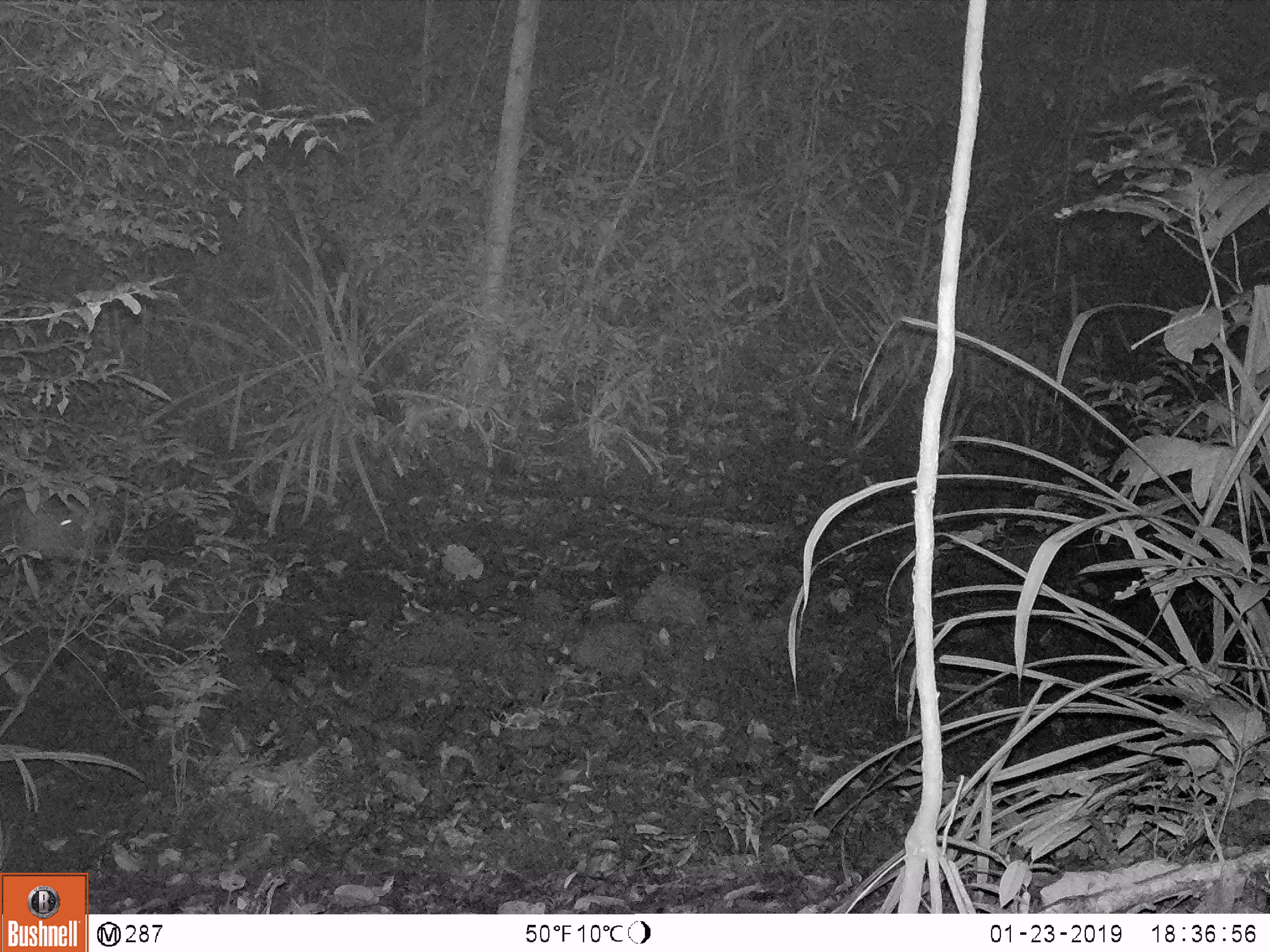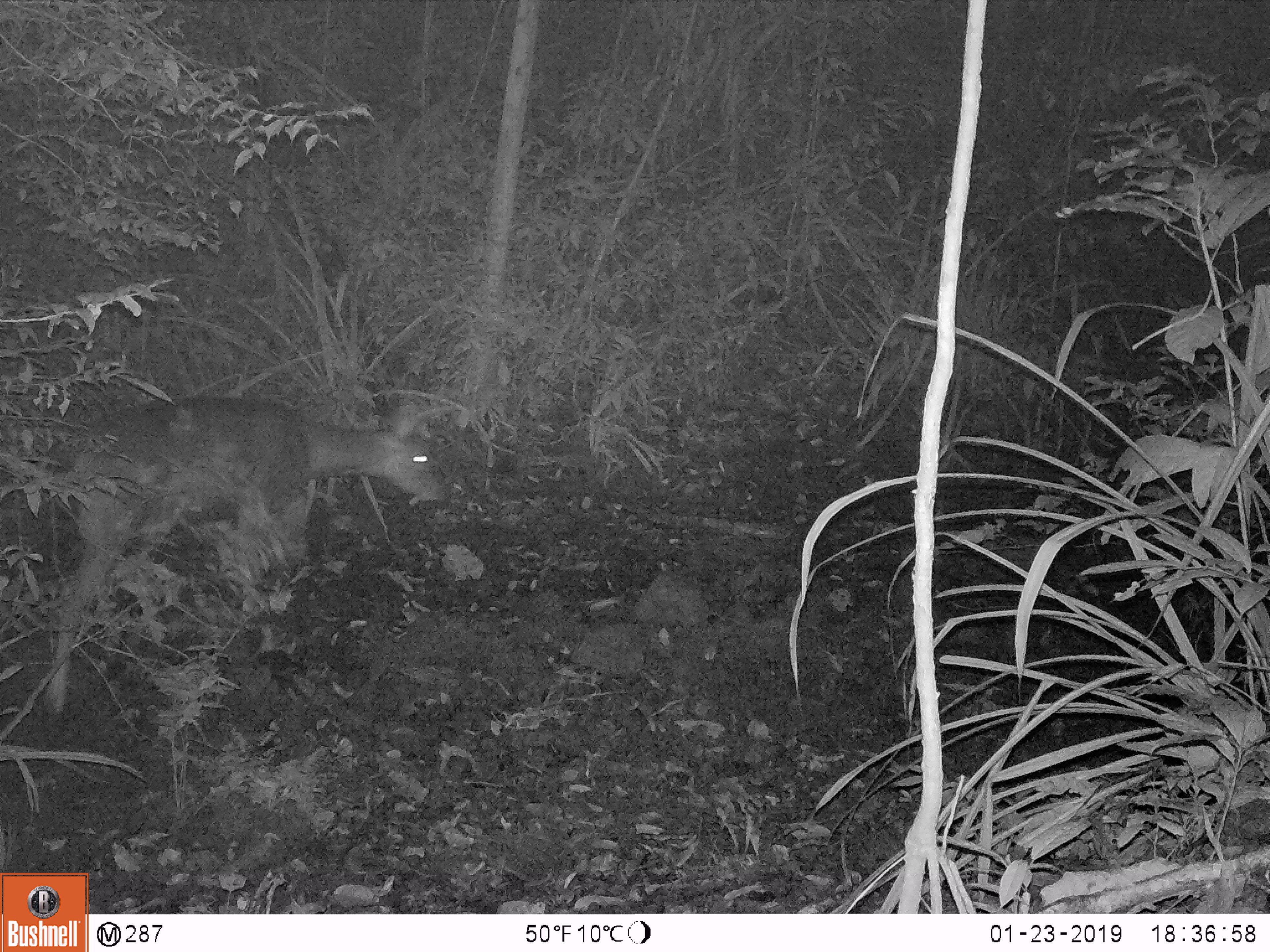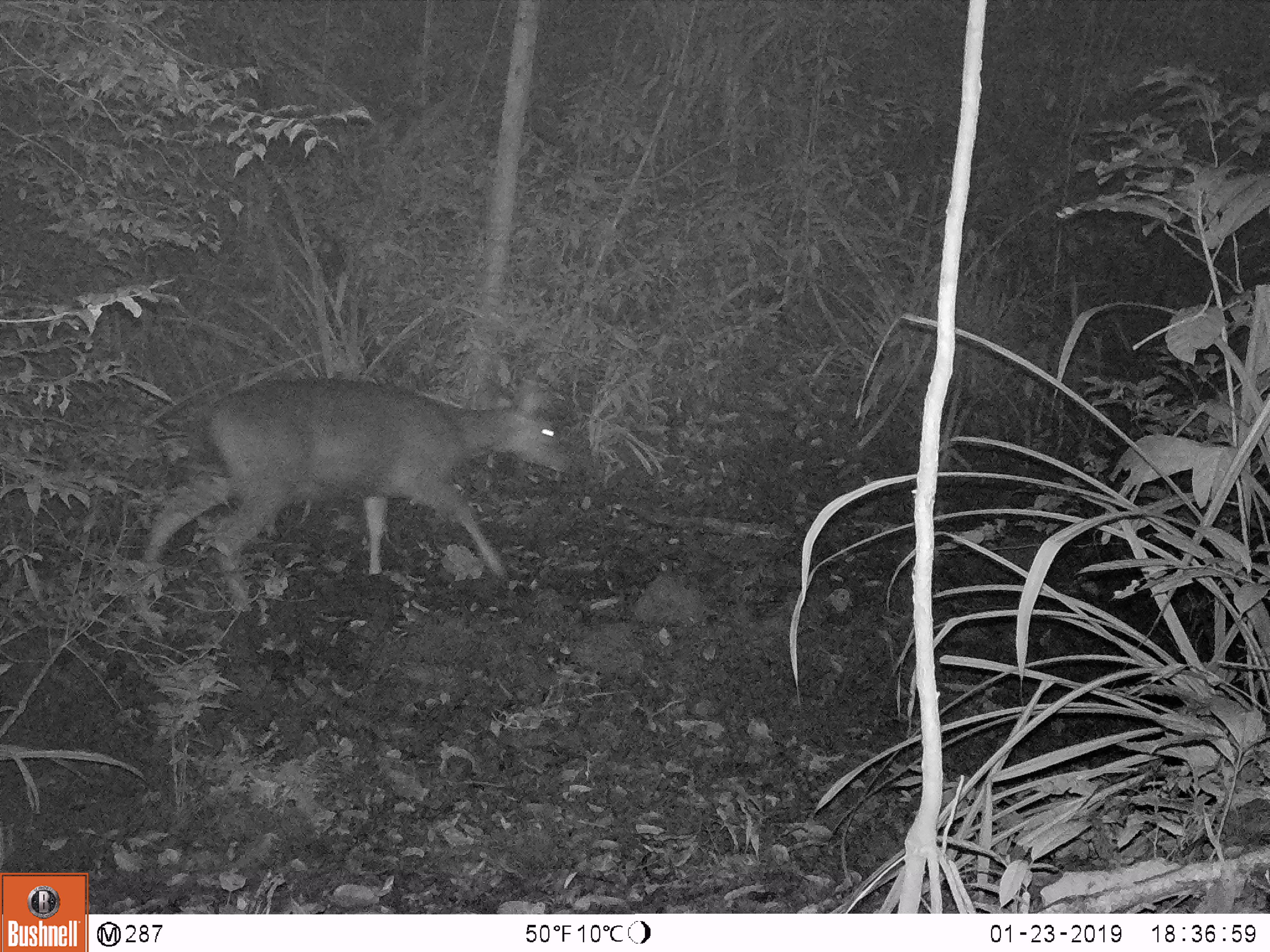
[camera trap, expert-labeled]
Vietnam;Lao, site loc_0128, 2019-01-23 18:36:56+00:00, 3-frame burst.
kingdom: Animalia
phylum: Chordata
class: Mammalia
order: Artiodactyla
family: Cervidae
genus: Rusa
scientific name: Rusa unicolor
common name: sambar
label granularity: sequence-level